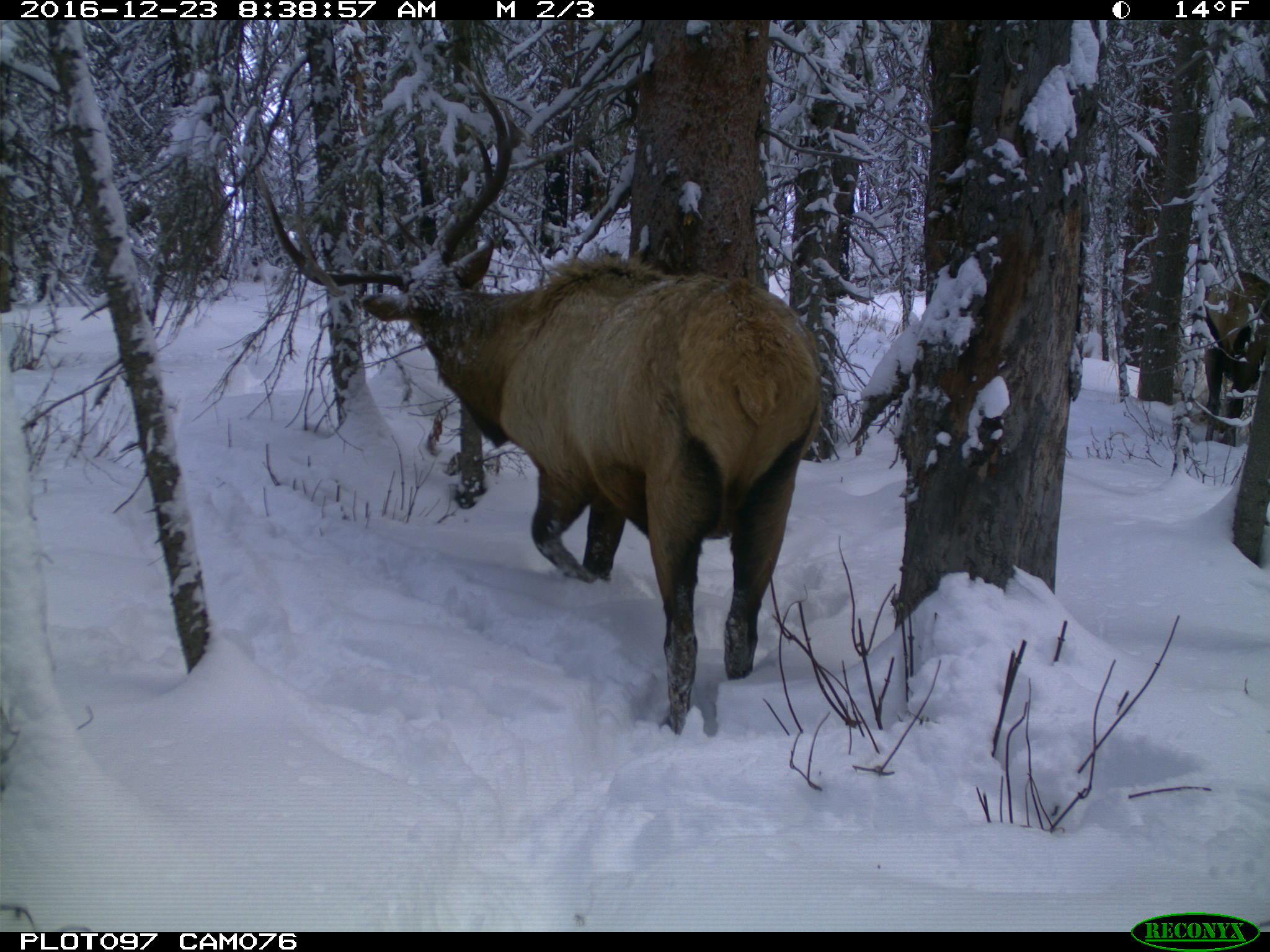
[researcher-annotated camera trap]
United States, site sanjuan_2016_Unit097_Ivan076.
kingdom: Animalia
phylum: Chordata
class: Mammalia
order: Artiodactyla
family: Cervidae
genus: Cervus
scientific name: Cervus elaphus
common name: red deer